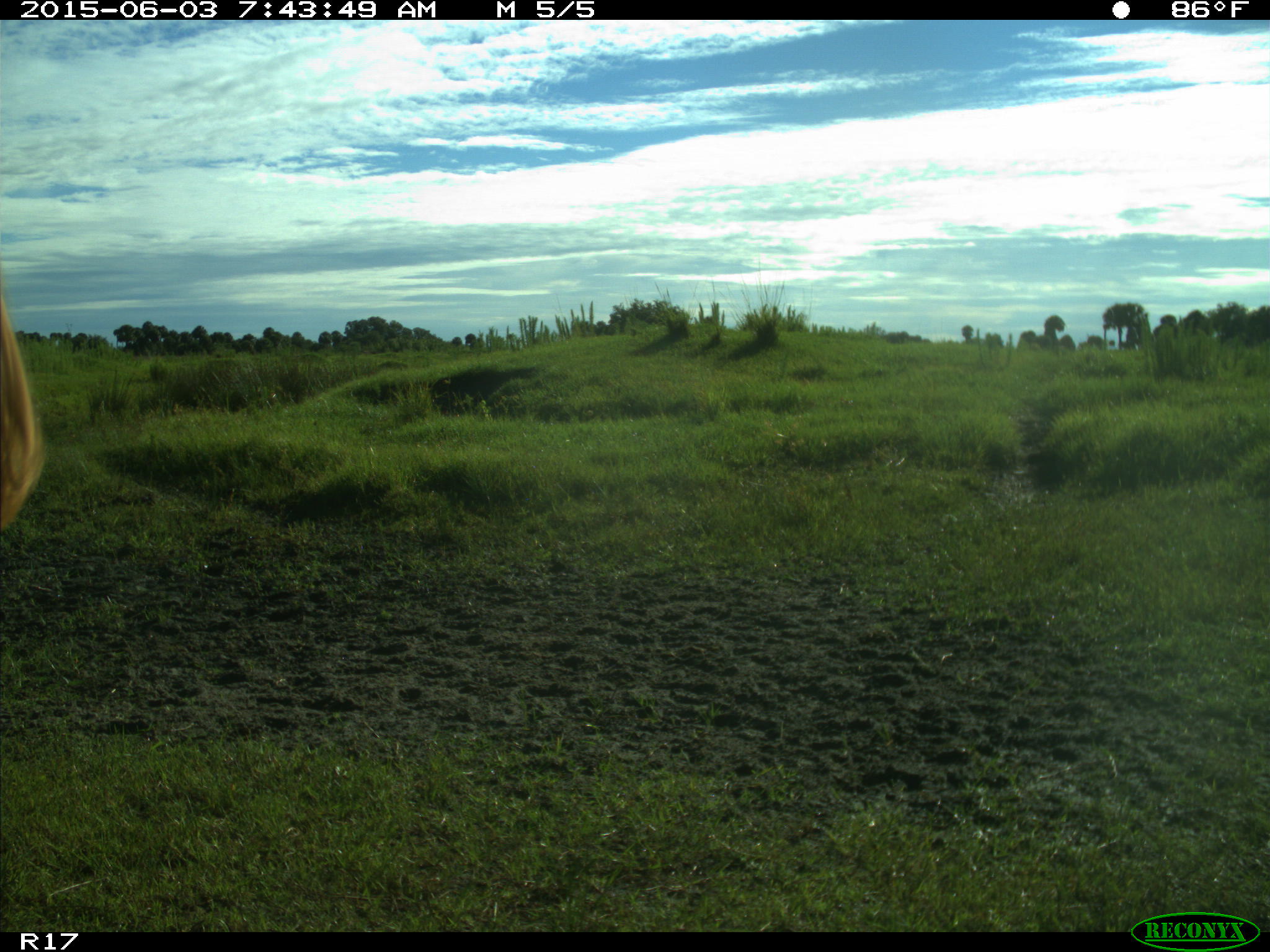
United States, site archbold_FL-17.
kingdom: Animalia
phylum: Chordata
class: Mammalia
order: Artiodactyla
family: Bovidae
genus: Bos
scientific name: Bos taurus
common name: domestic cow